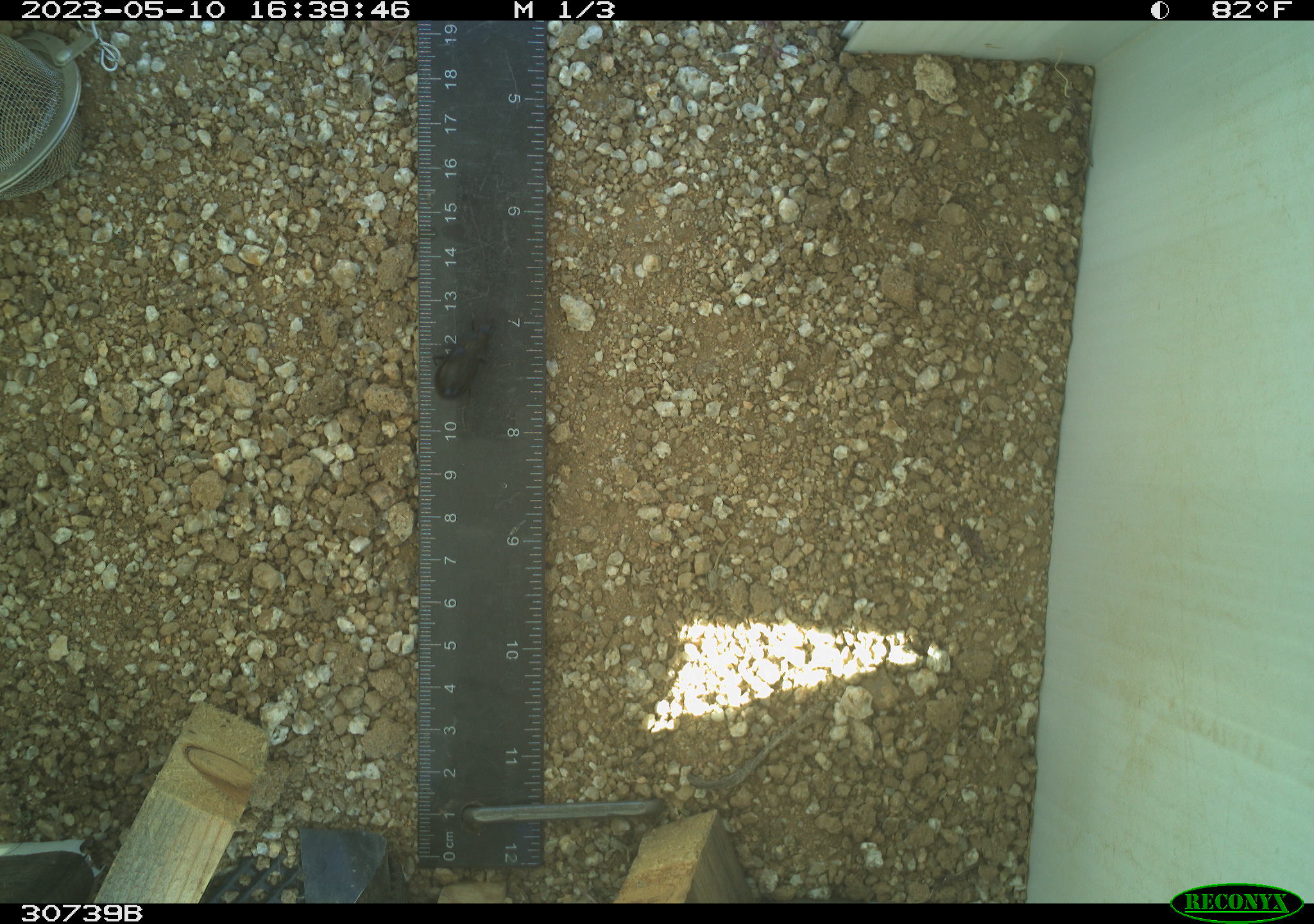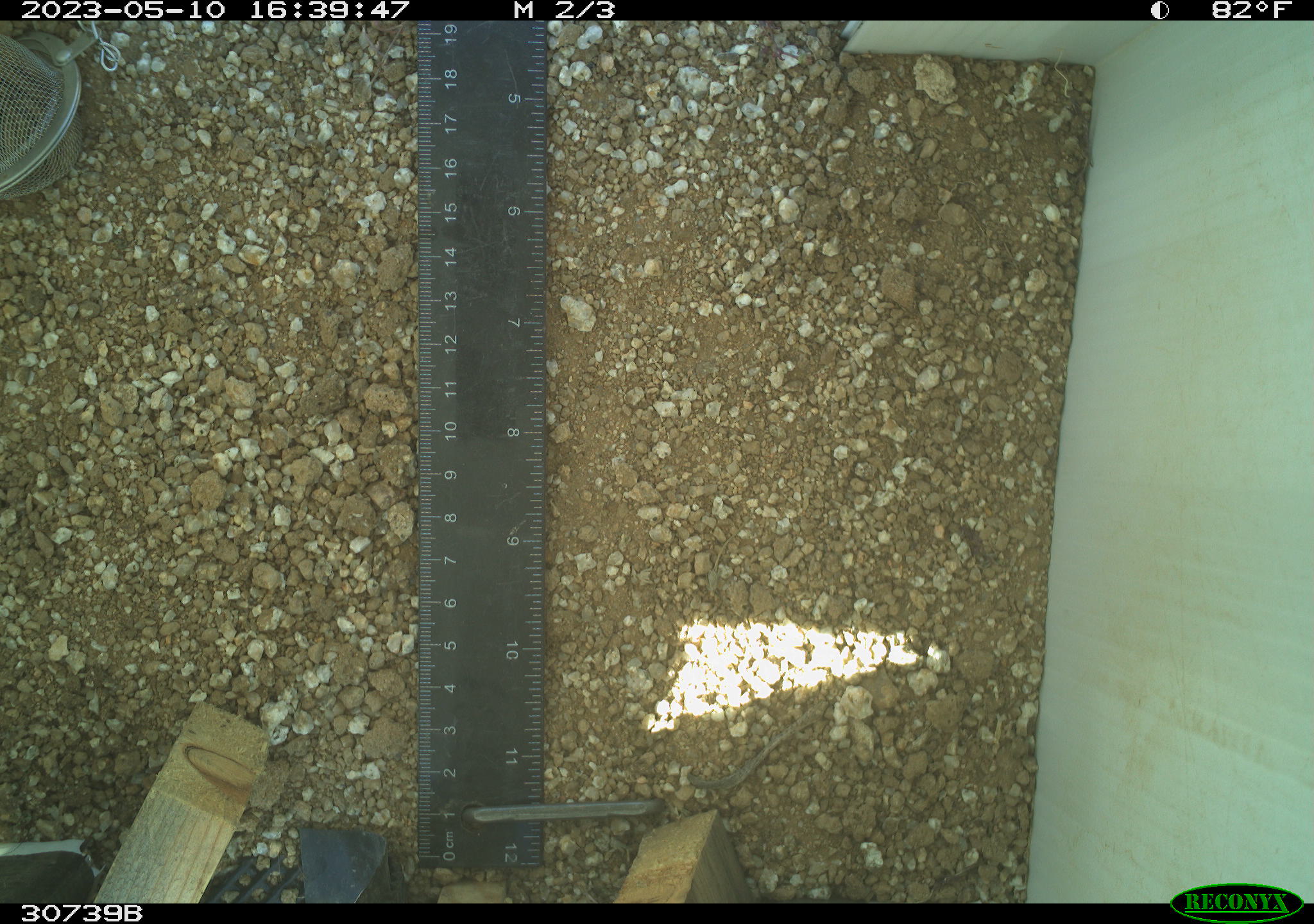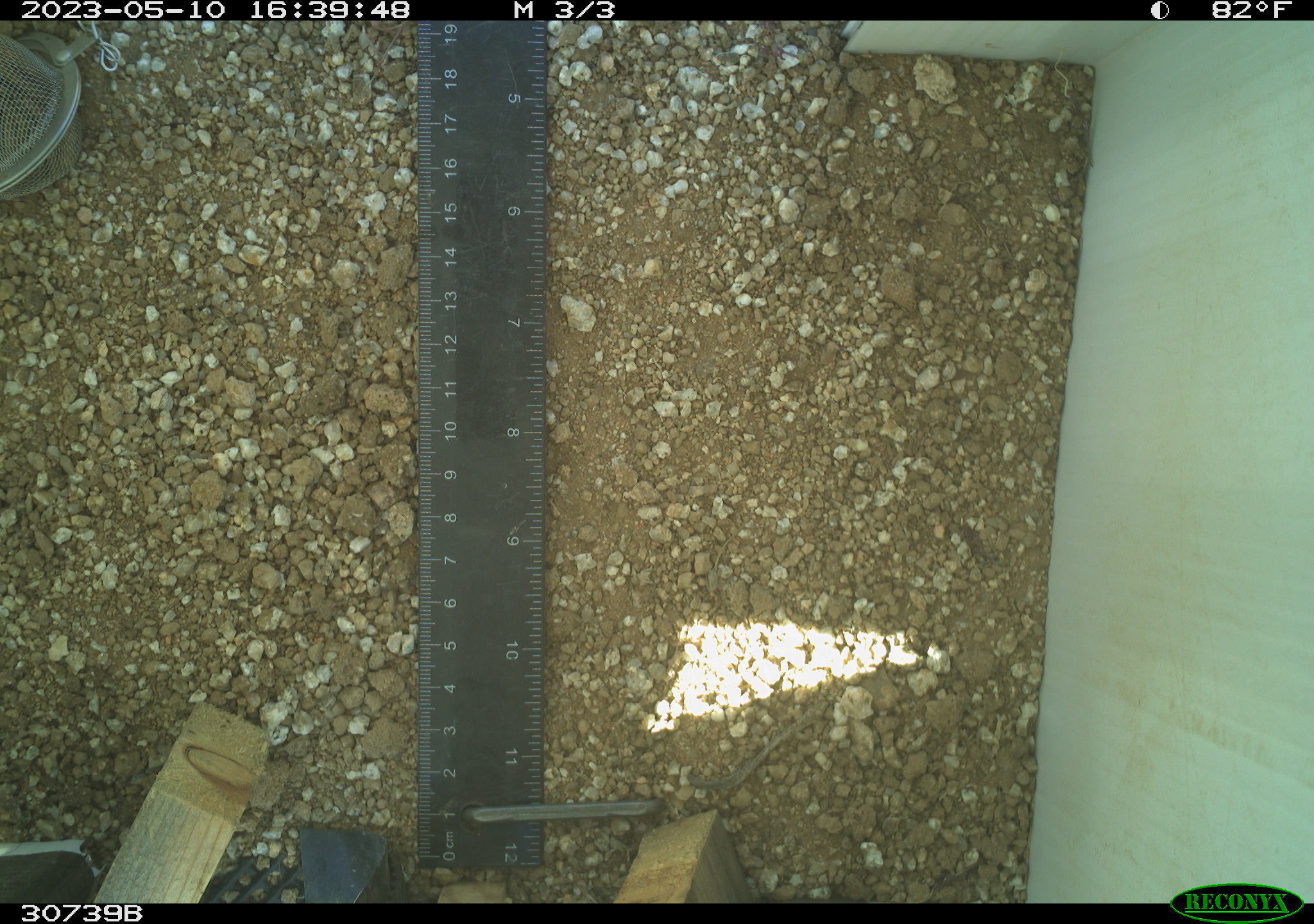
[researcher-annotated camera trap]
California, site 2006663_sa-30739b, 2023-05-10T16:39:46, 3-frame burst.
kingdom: Animalia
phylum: Arthropoda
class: Insecta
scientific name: Insecta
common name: insect